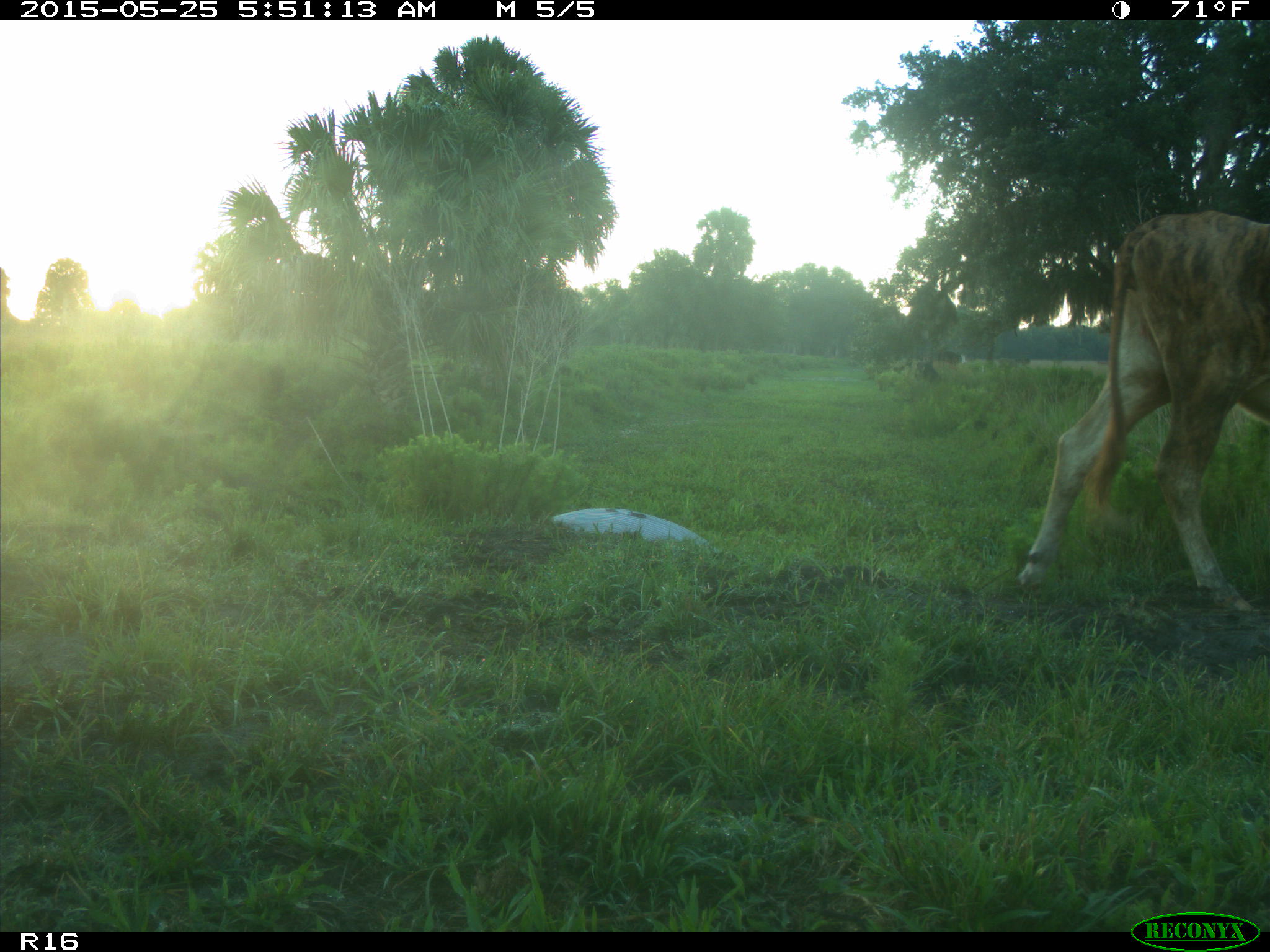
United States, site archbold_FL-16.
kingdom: Animalia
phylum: Chordata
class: Mammalia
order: Artiodactyla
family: Bovidae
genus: Bos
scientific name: Bos taurus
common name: domestic cow